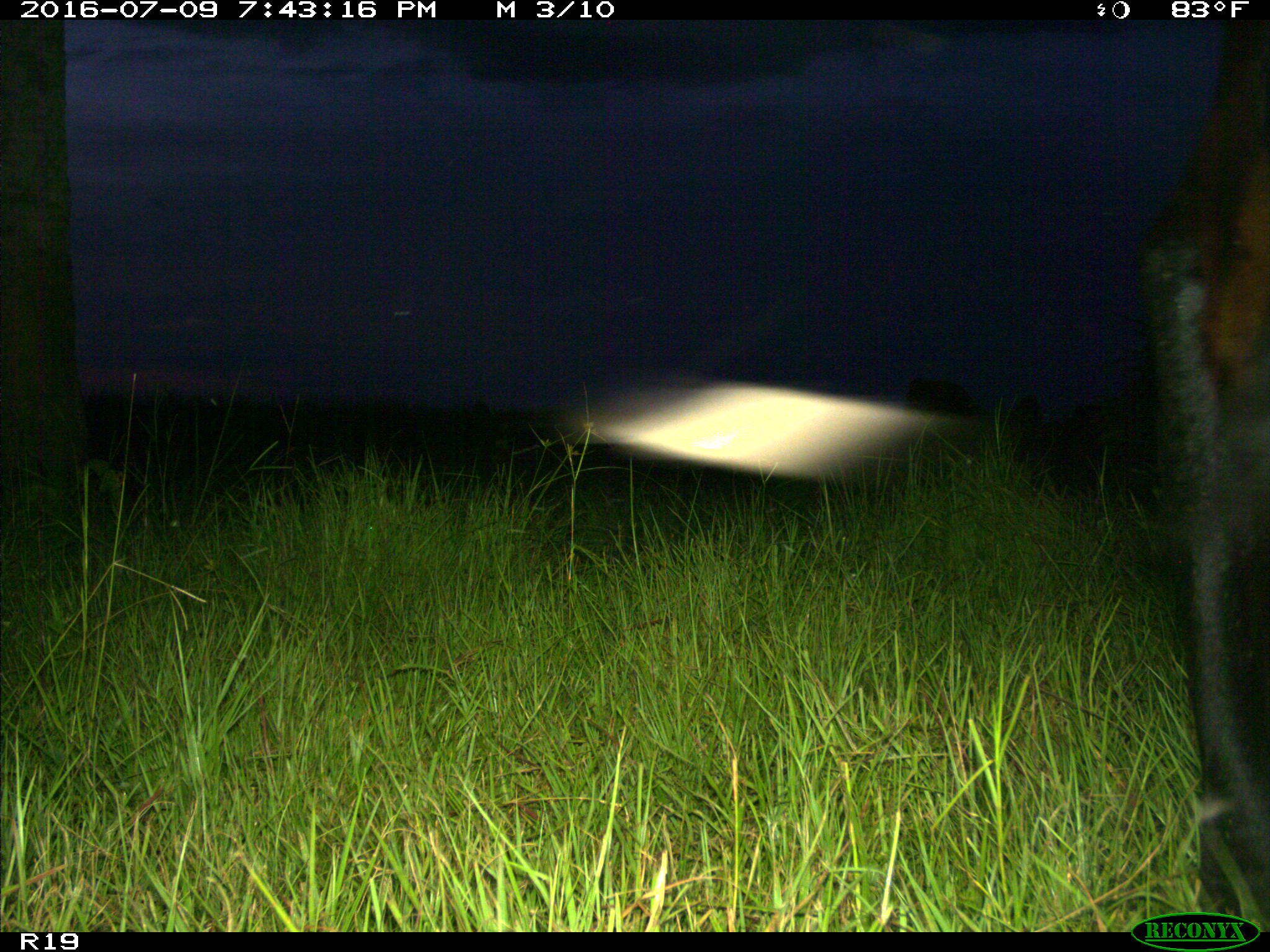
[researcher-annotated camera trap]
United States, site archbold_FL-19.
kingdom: Animalia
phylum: Chordata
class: Mammalia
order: Artiodactyla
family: Bovidae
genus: Bos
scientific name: Bos taurus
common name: domestic cow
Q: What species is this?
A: Bos taurus (domestic cow).